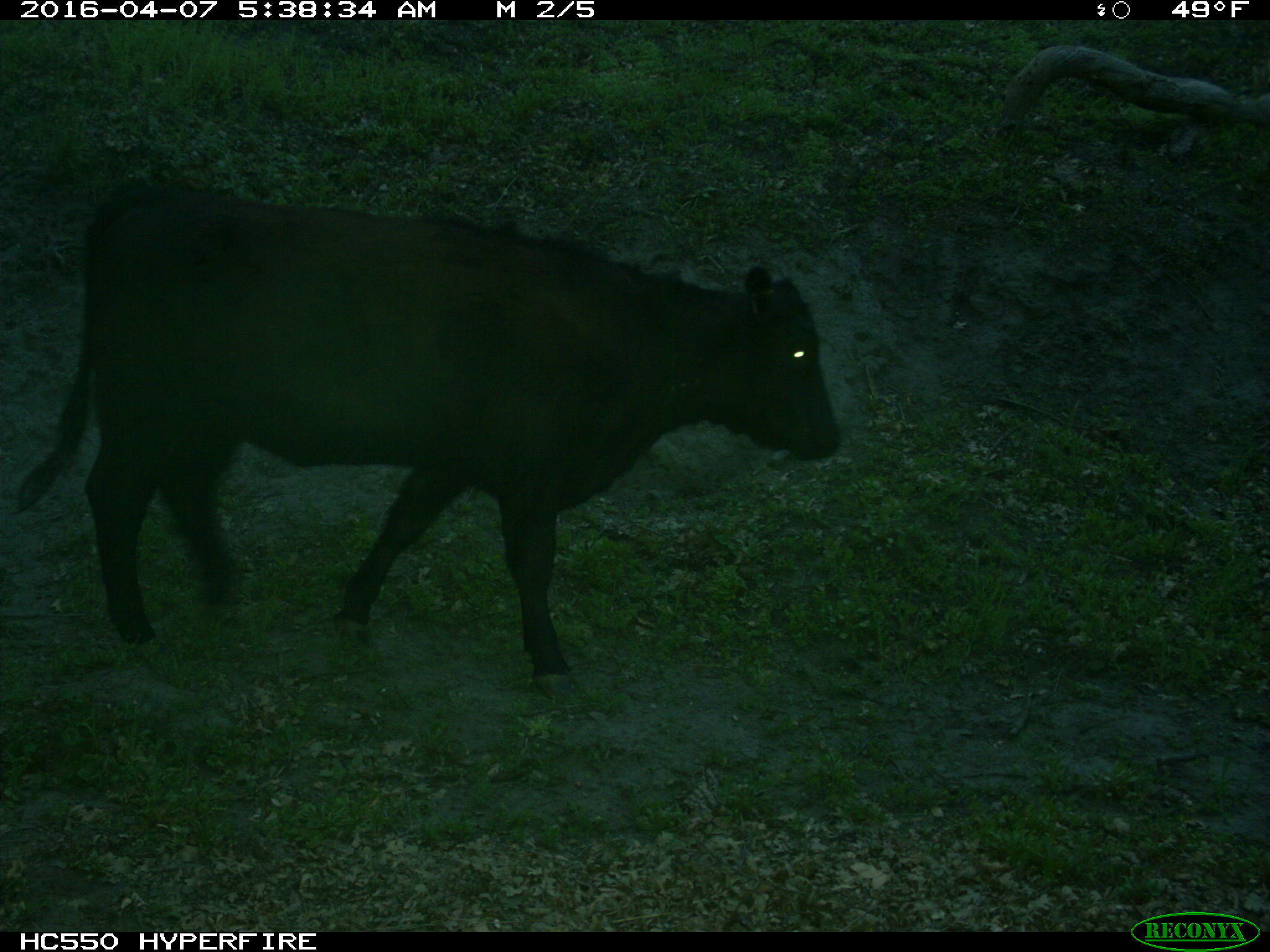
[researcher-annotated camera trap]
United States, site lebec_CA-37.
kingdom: Animalia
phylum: Chordata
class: Mammalia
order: Artiodactyla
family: Bovidae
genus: Bos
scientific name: Bos taurus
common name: domestic cow